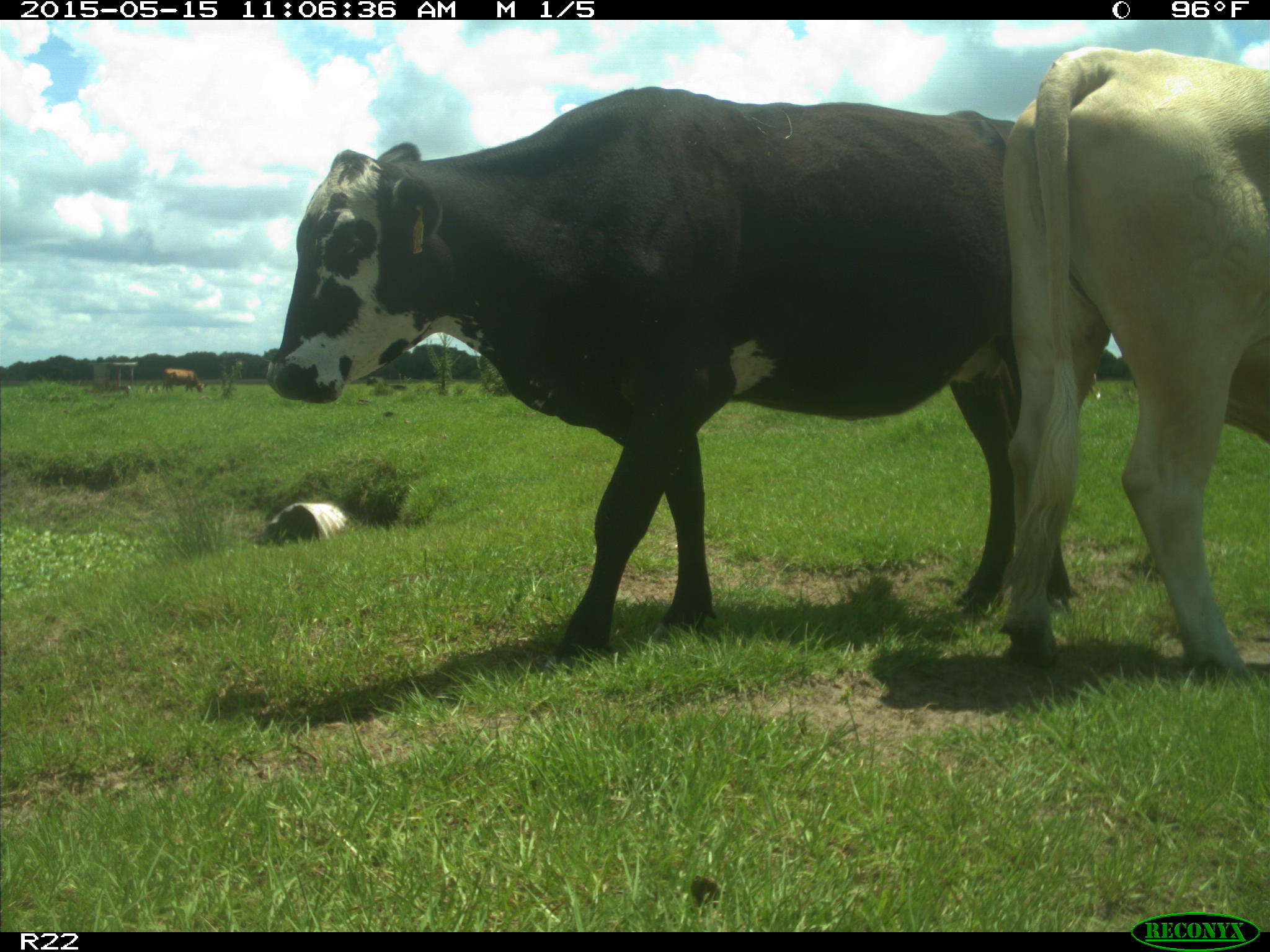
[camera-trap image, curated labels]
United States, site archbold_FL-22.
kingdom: Animalia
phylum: Chordata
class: Mammalia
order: Artiodactyla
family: Bovidae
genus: Bos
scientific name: Bos taurus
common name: domestic cow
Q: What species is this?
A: Bos taurus (domestic cow).